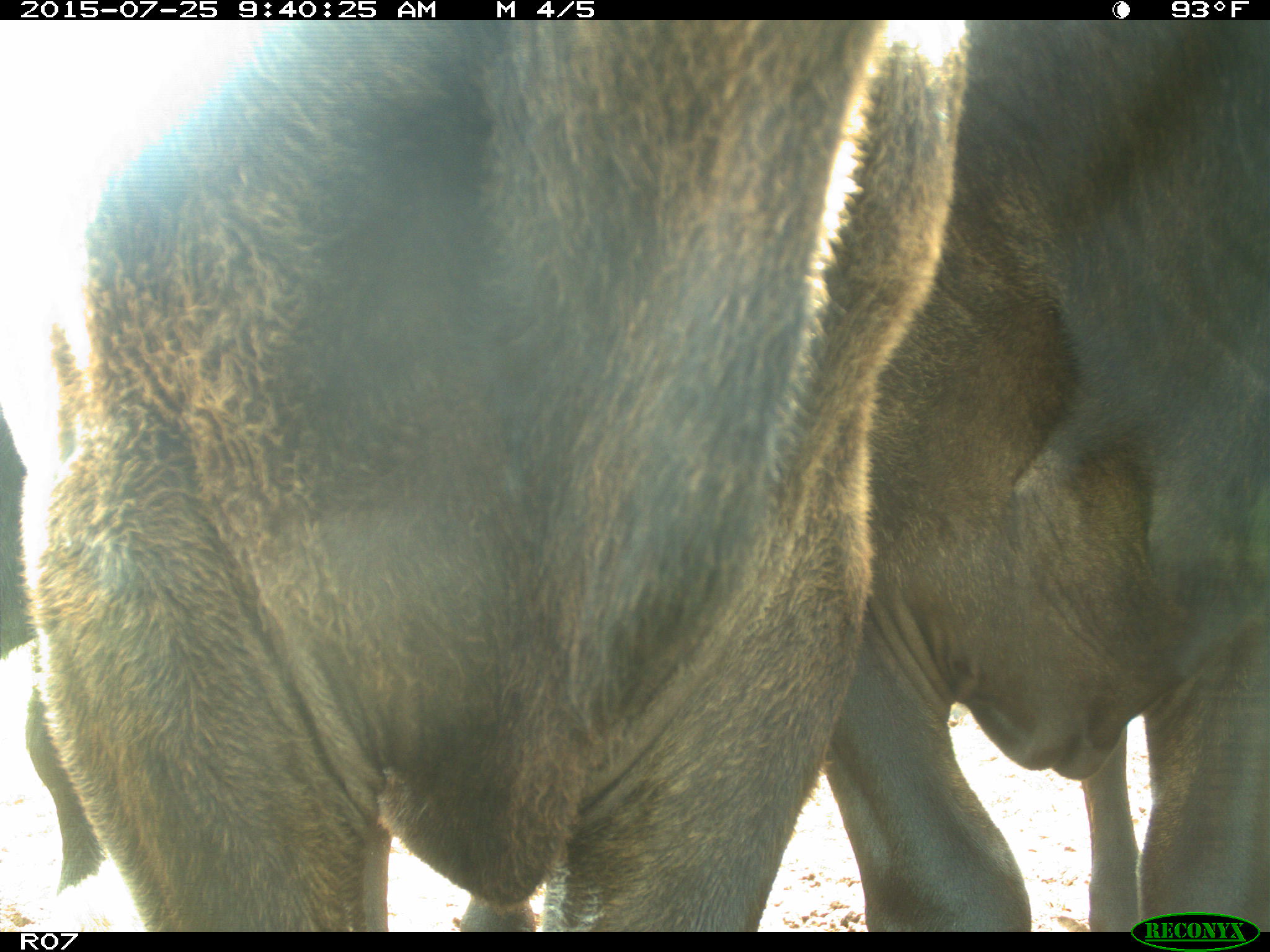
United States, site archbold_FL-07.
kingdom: Animalia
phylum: Chordata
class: Mammalia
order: Artiodactyla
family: Bovidae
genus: Bos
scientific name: Bos taurus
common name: domestic cow